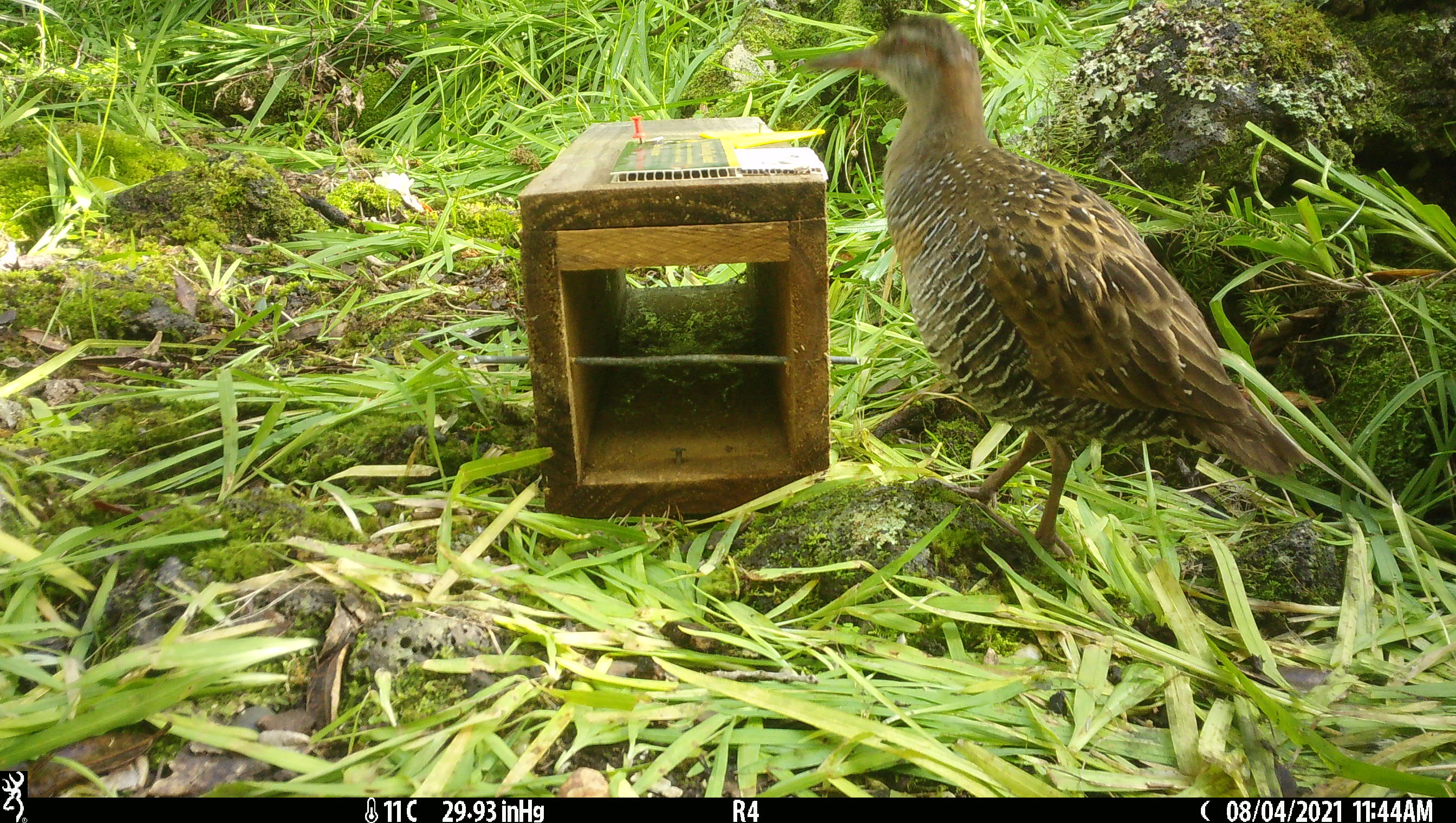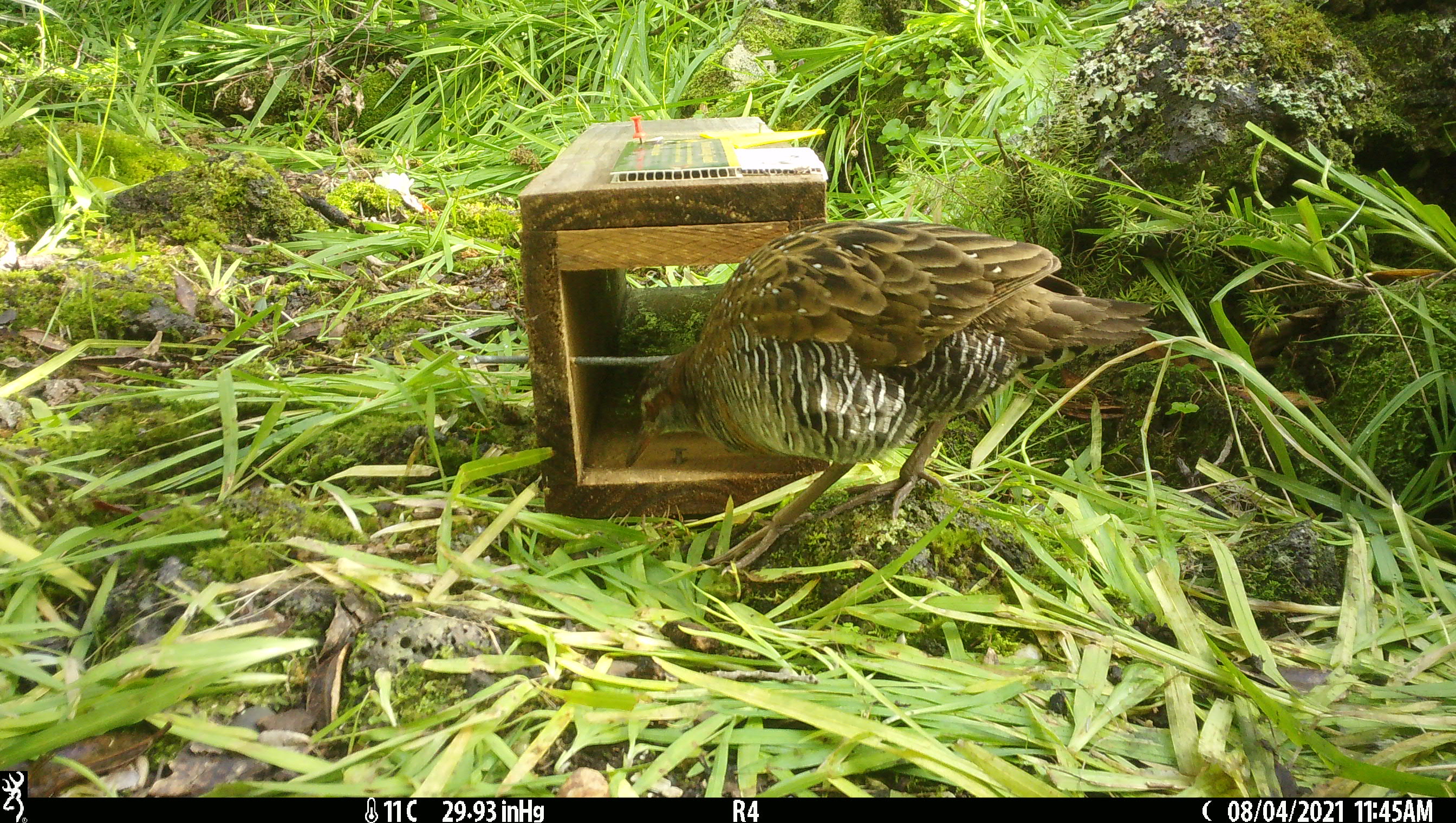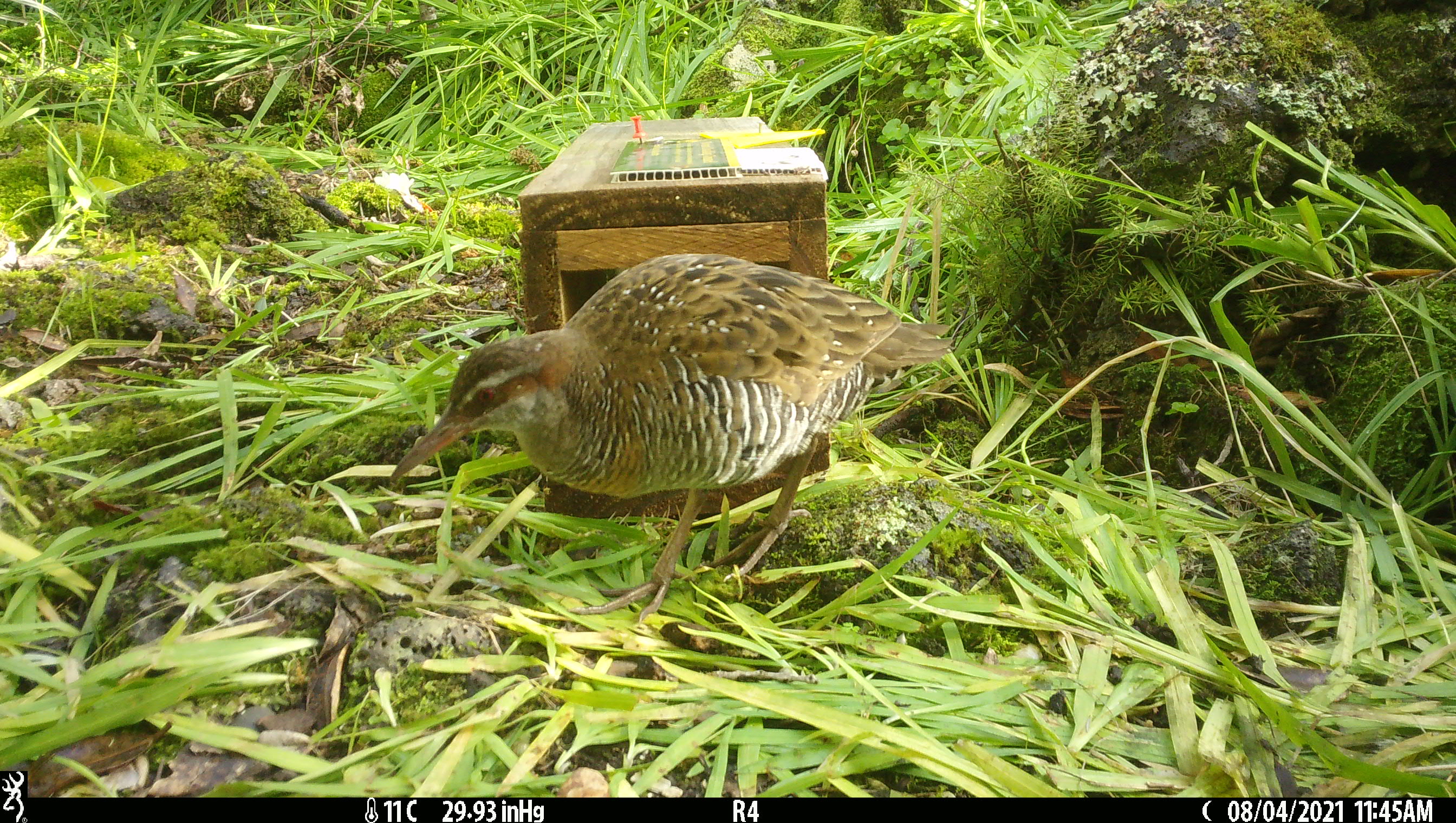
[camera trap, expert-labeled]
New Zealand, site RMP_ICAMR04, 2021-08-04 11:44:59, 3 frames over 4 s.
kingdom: Animalia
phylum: Chordata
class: Aves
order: Gruiformes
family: Rallidae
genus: Gallirallus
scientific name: Gallirallus philippensis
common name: buff-banded rail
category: banded rail